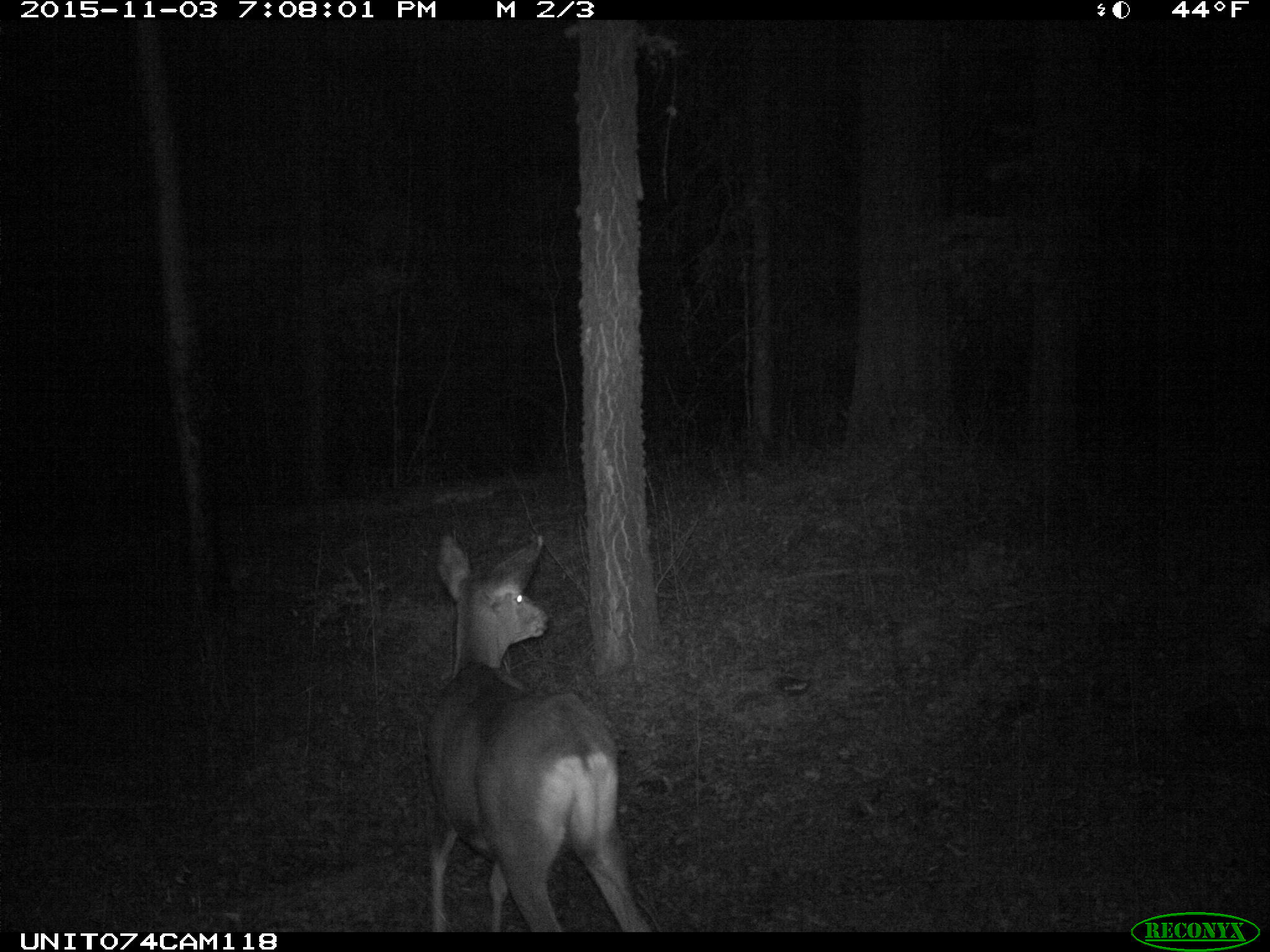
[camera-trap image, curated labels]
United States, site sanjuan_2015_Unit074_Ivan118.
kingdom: Animalia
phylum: Chordata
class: Mammalia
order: Artiodactyla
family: Cervidae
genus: Odocoileus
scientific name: Odocoileus hemionus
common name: mule deer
Odocoileus hemionus (mule deer).